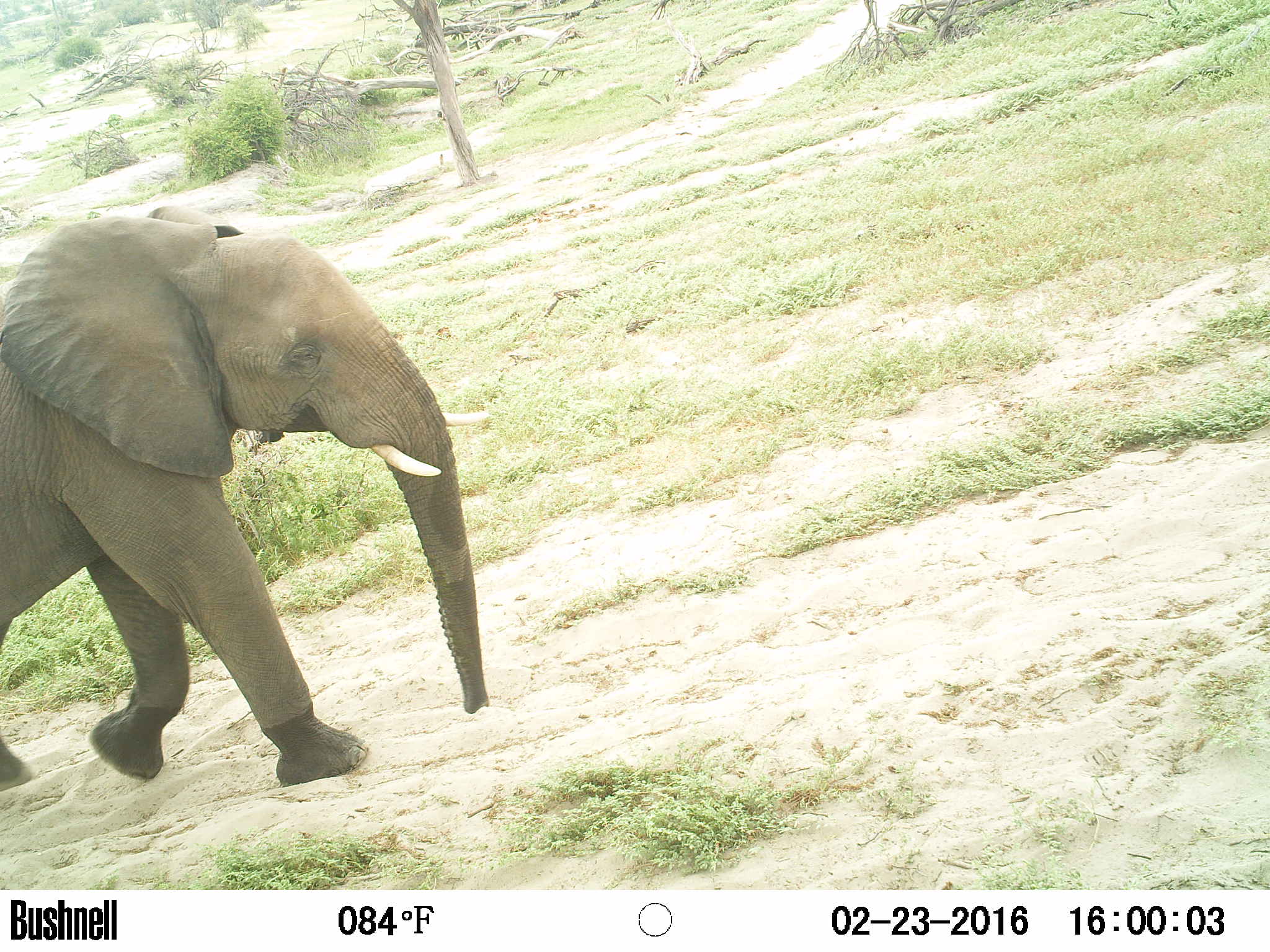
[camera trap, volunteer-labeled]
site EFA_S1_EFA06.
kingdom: Animalia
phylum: Chordata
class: Mammalia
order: Proboscidea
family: Elephantidae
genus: Loxodonta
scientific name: Loxodonta africana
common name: african bush elephant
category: elephant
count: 1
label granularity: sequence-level